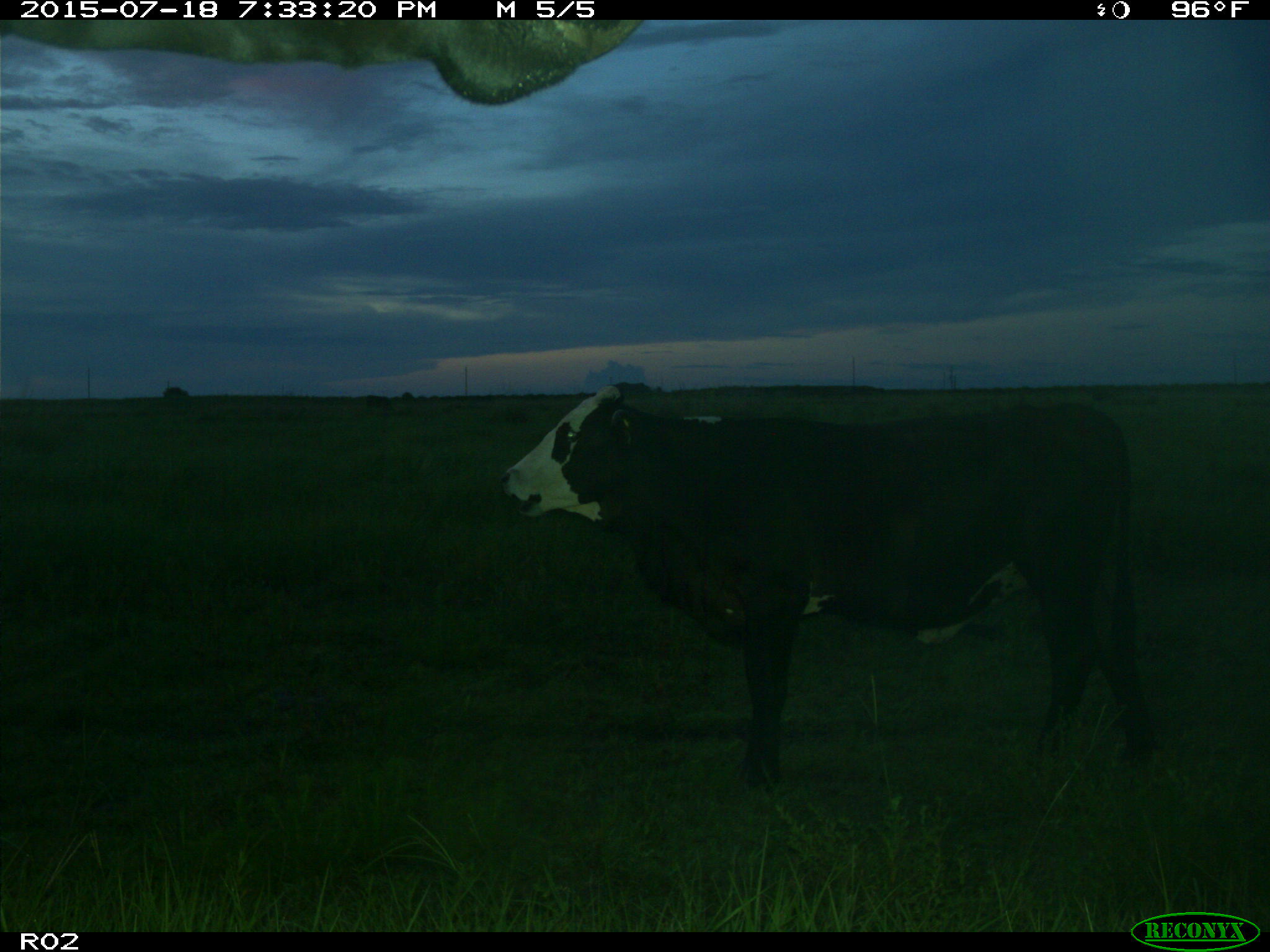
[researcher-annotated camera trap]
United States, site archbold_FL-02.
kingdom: Animalia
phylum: Chordata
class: Mammalia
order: Artiodactyla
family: Bovidae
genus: Bos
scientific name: Bos taurus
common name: domestic cow